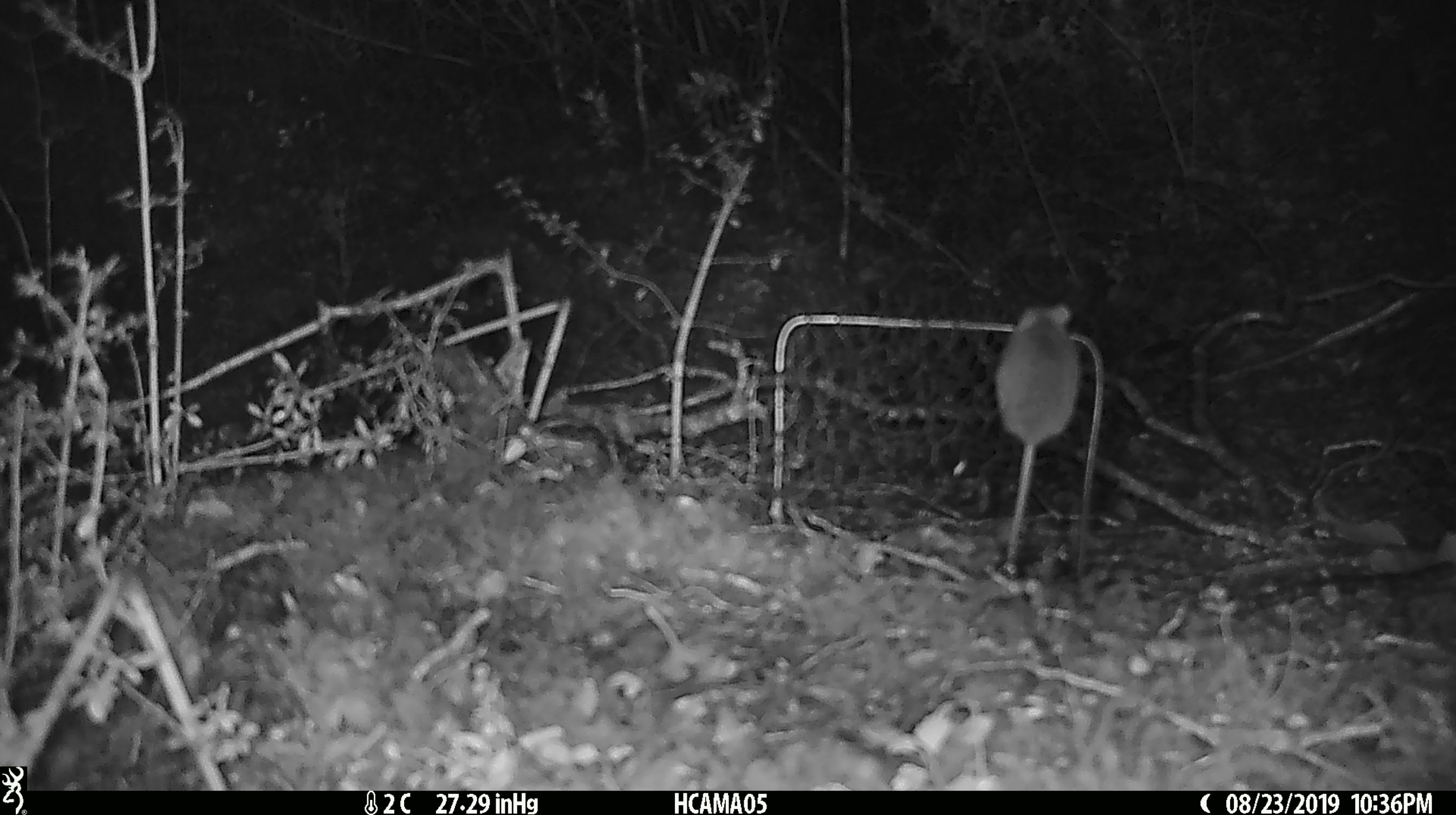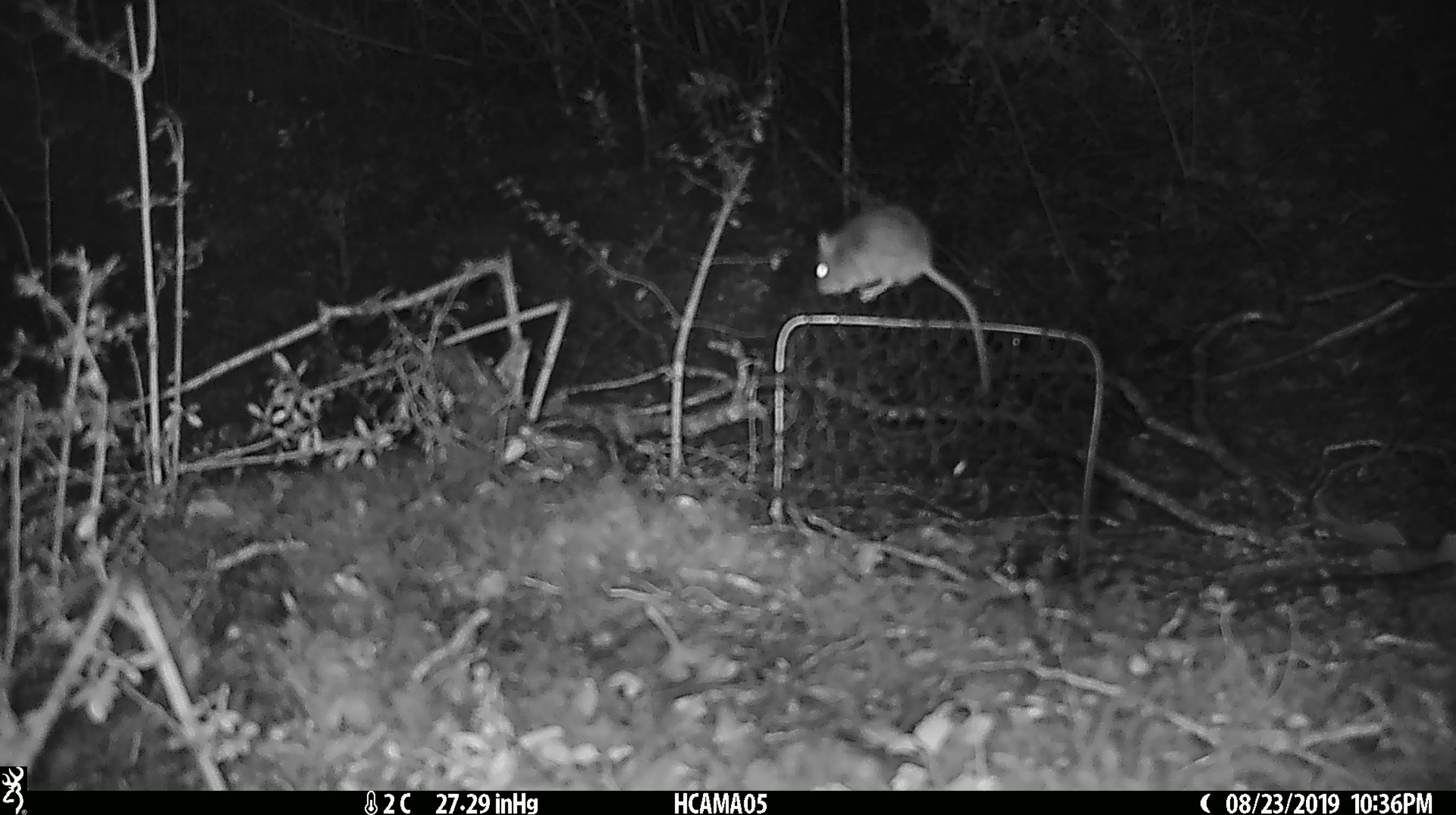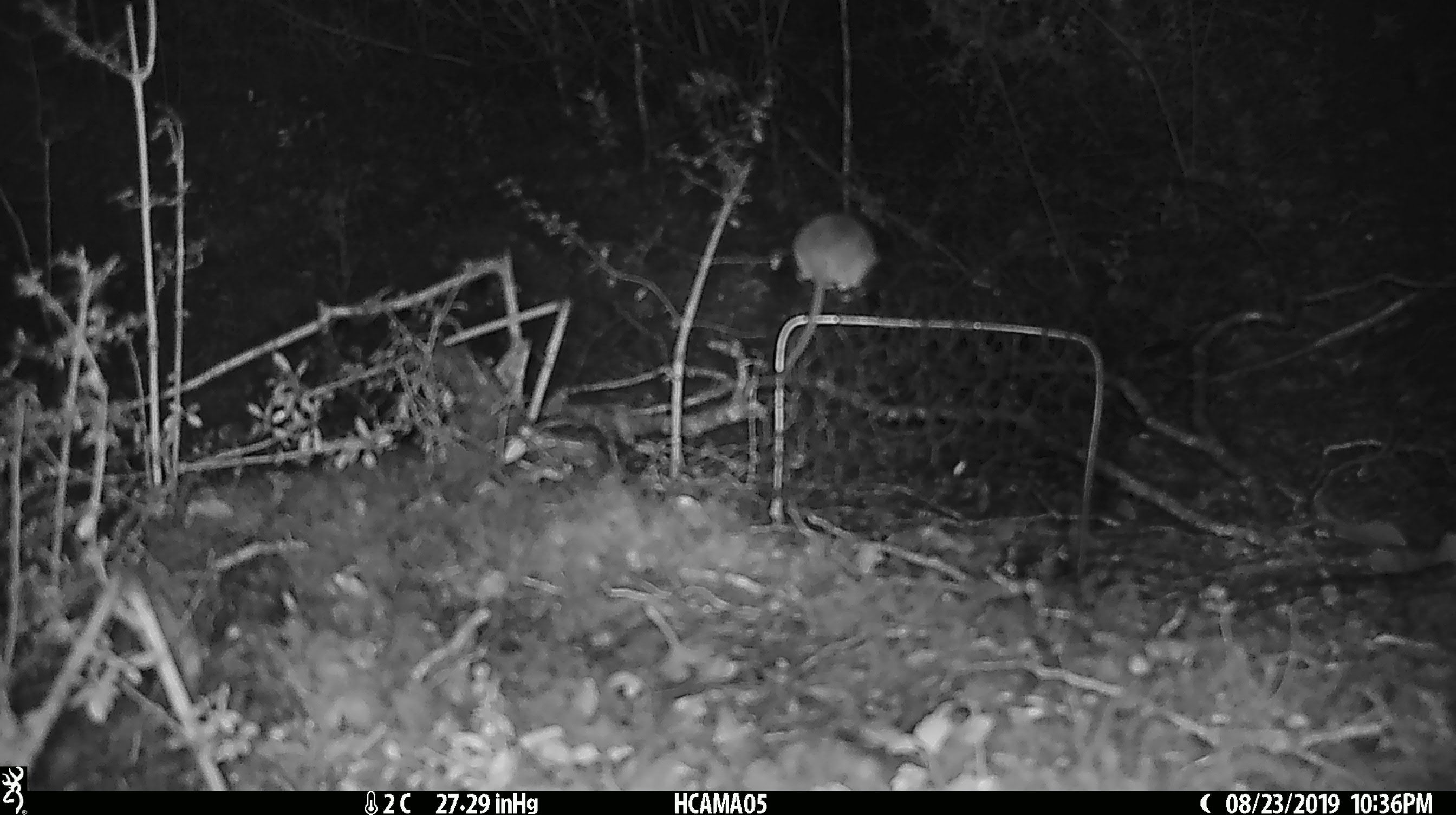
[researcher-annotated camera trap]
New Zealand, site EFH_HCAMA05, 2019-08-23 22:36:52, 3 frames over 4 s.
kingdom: Animalia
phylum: Chordata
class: Mammalia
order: Rodentia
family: Muridae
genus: Mus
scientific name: Mus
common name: mouse